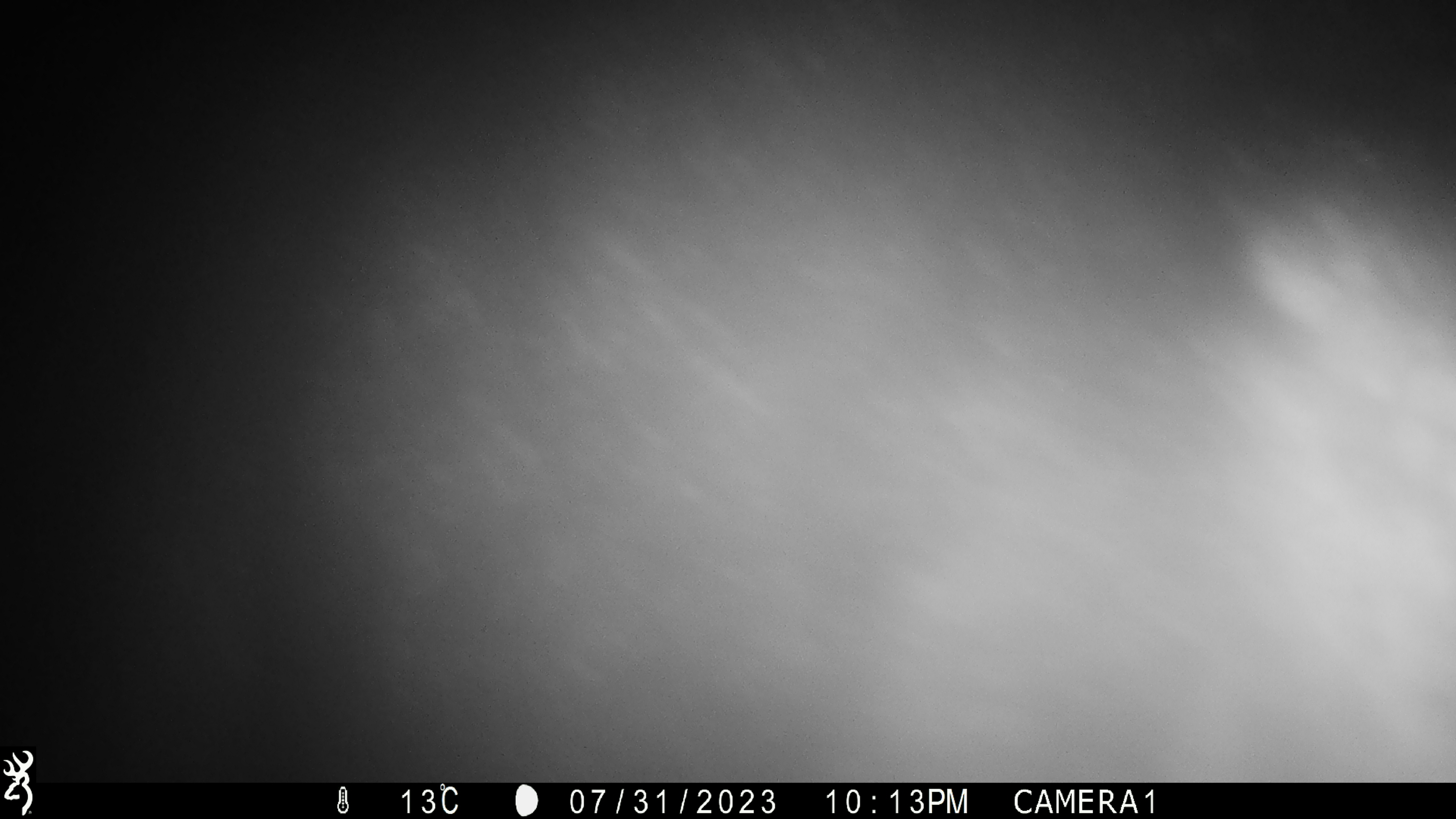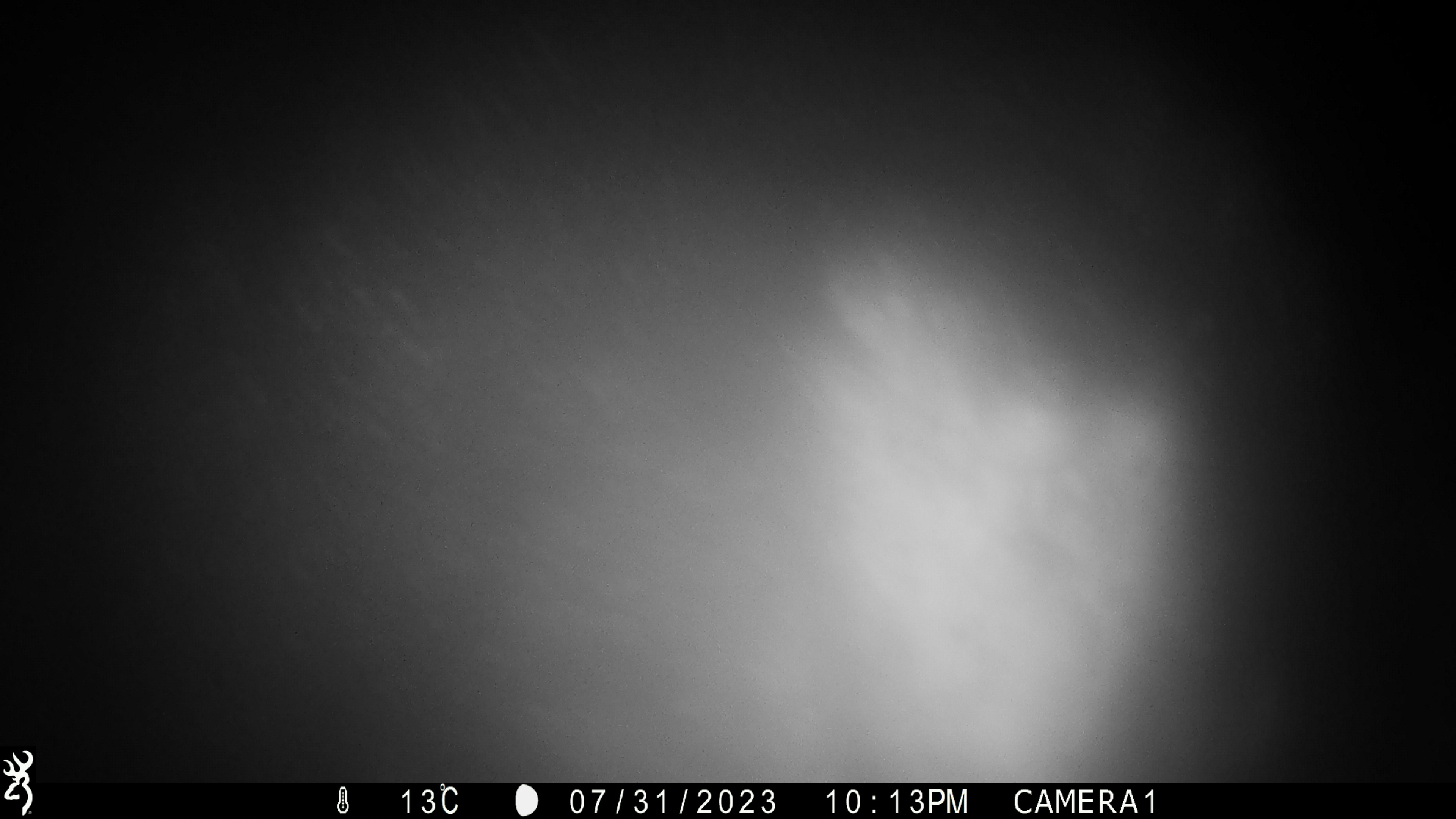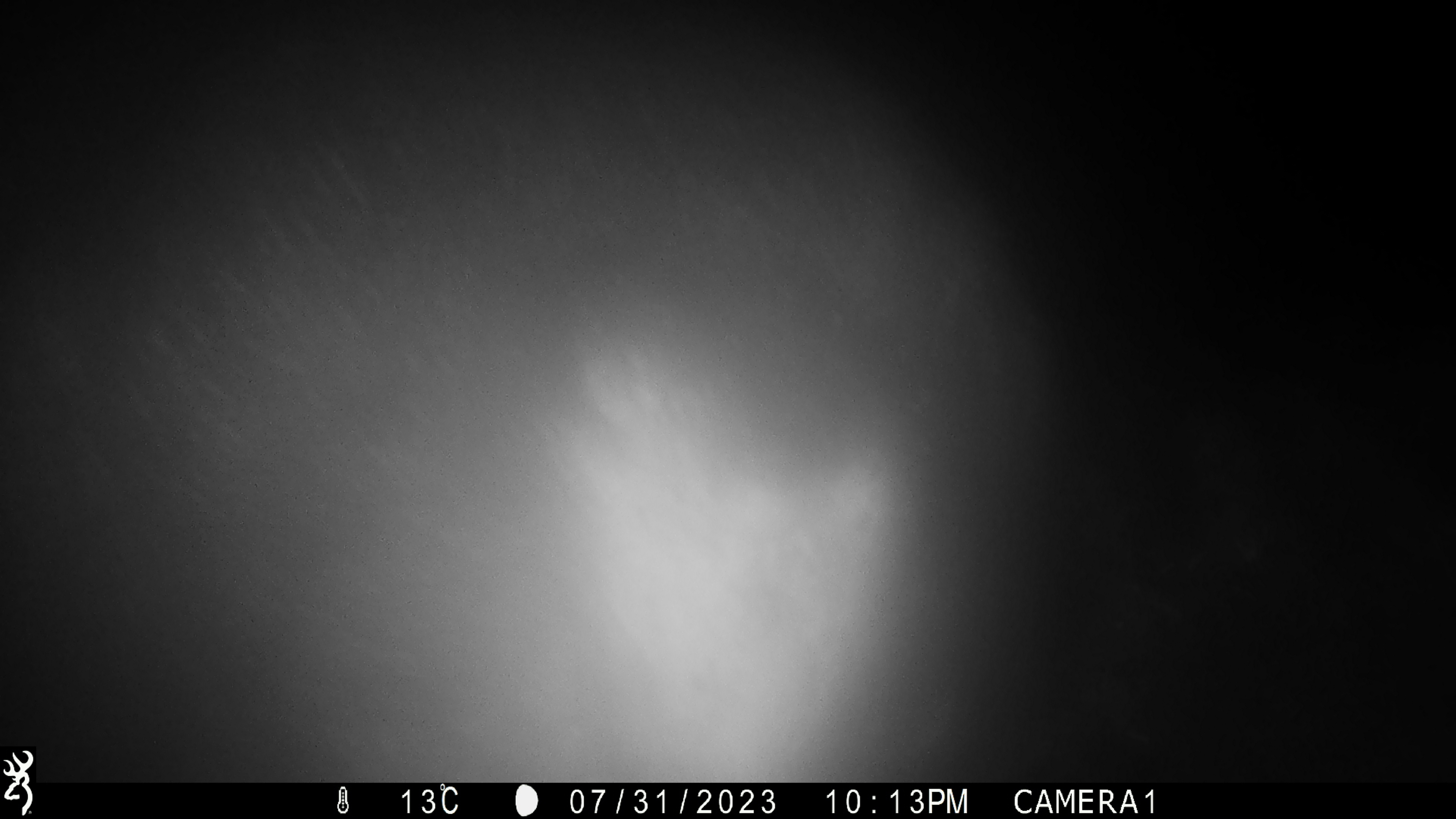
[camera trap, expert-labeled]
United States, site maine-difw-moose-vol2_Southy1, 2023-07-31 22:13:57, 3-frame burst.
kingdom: Animalia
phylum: Chordata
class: Mammalia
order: Artiodactyla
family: Cervidae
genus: Alces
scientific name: Alces alces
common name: moose